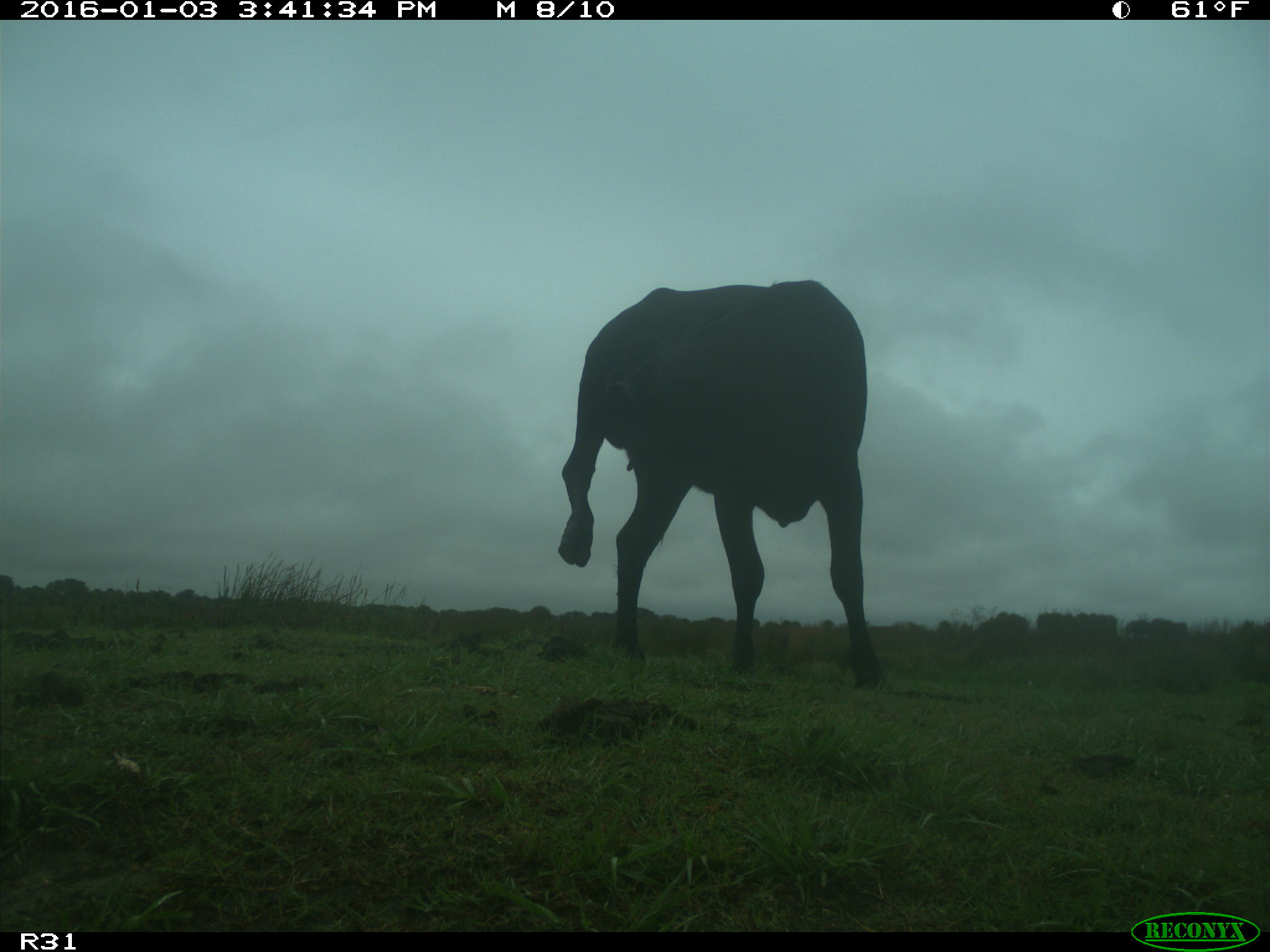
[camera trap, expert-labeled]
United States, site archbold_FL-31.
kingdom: Animalia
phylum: Chordata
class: Mammalia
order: Artiodactyla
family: Bovidae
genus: Bos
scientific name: Bos taurus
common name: domestic cow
Bos taurus (domestic cow).